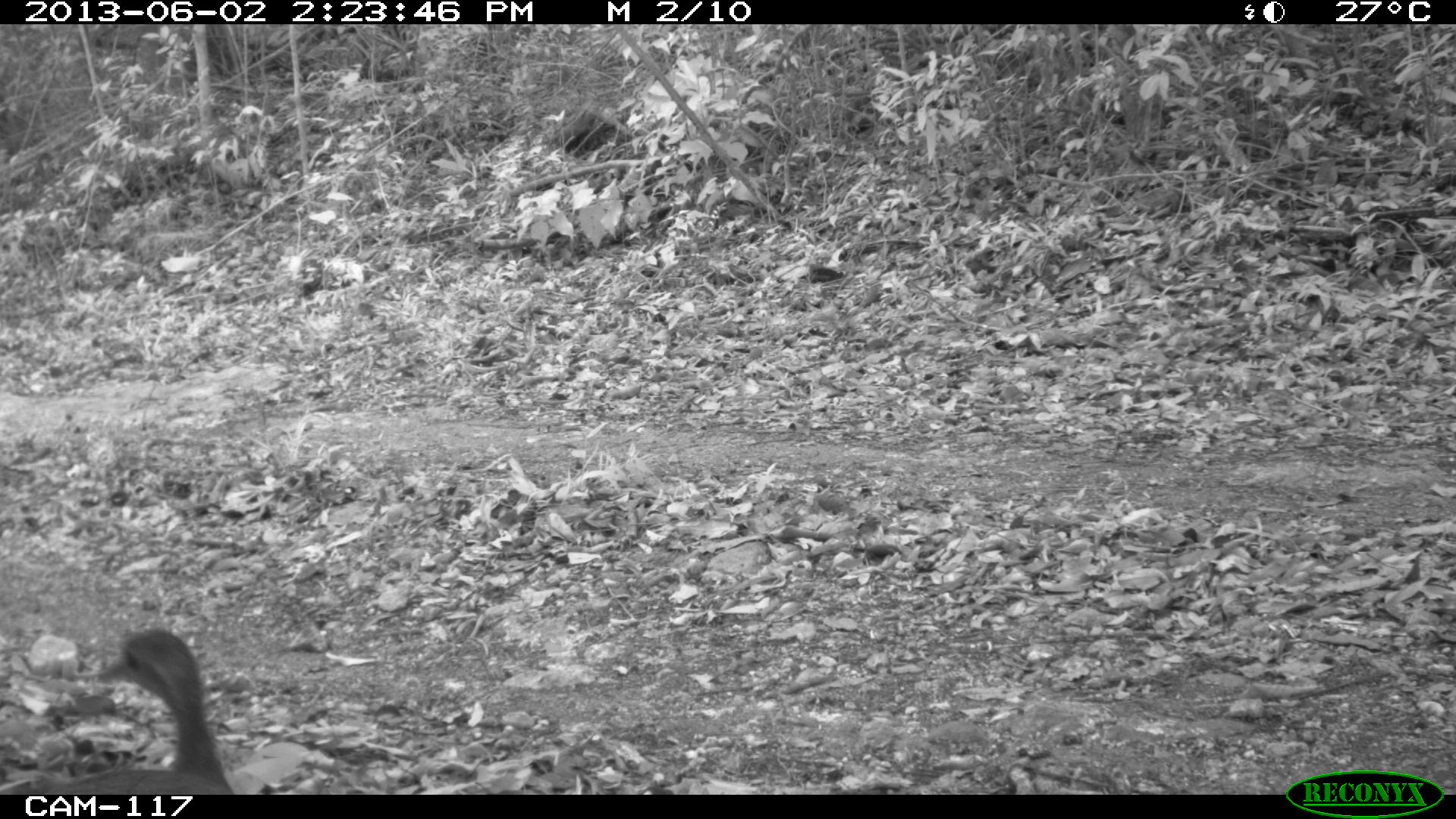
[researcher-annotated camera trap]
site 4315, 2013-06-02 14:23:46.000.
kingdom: Animalia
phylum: Chordata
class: Aves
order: Tinamiformes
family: Tinamidae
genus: Tinamus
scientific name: Tinamus major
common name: great tinamou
Tinamus major (great tinamou), count 2.